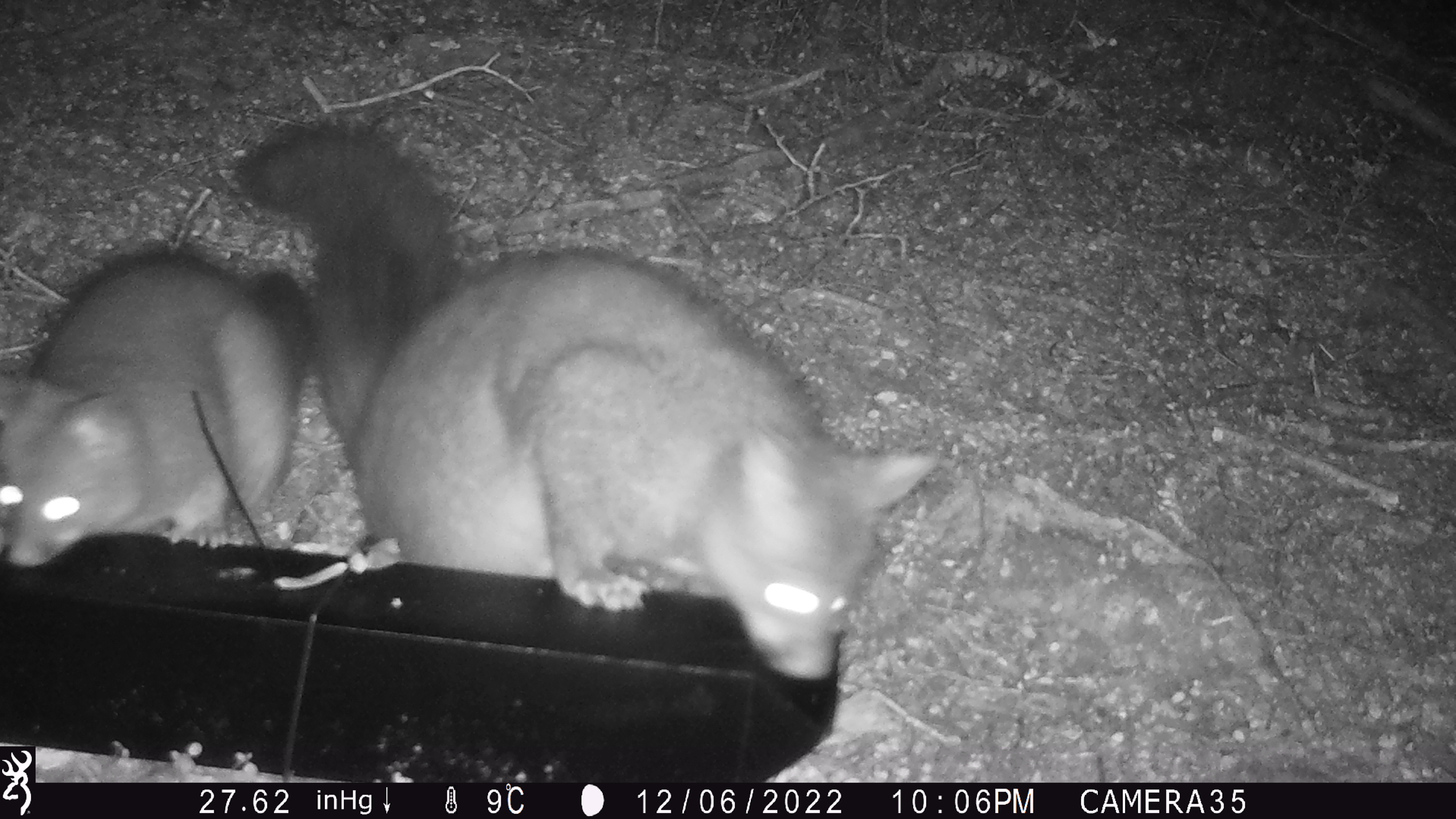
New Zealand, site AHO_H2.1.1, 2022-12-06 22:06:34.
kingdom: Animalia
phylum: Chordata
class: Mammalia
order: Diprotodontia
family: Phalangeridae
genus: Trichosurus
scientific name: Trichosurus vulpecula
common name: common brushtail possum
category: possum